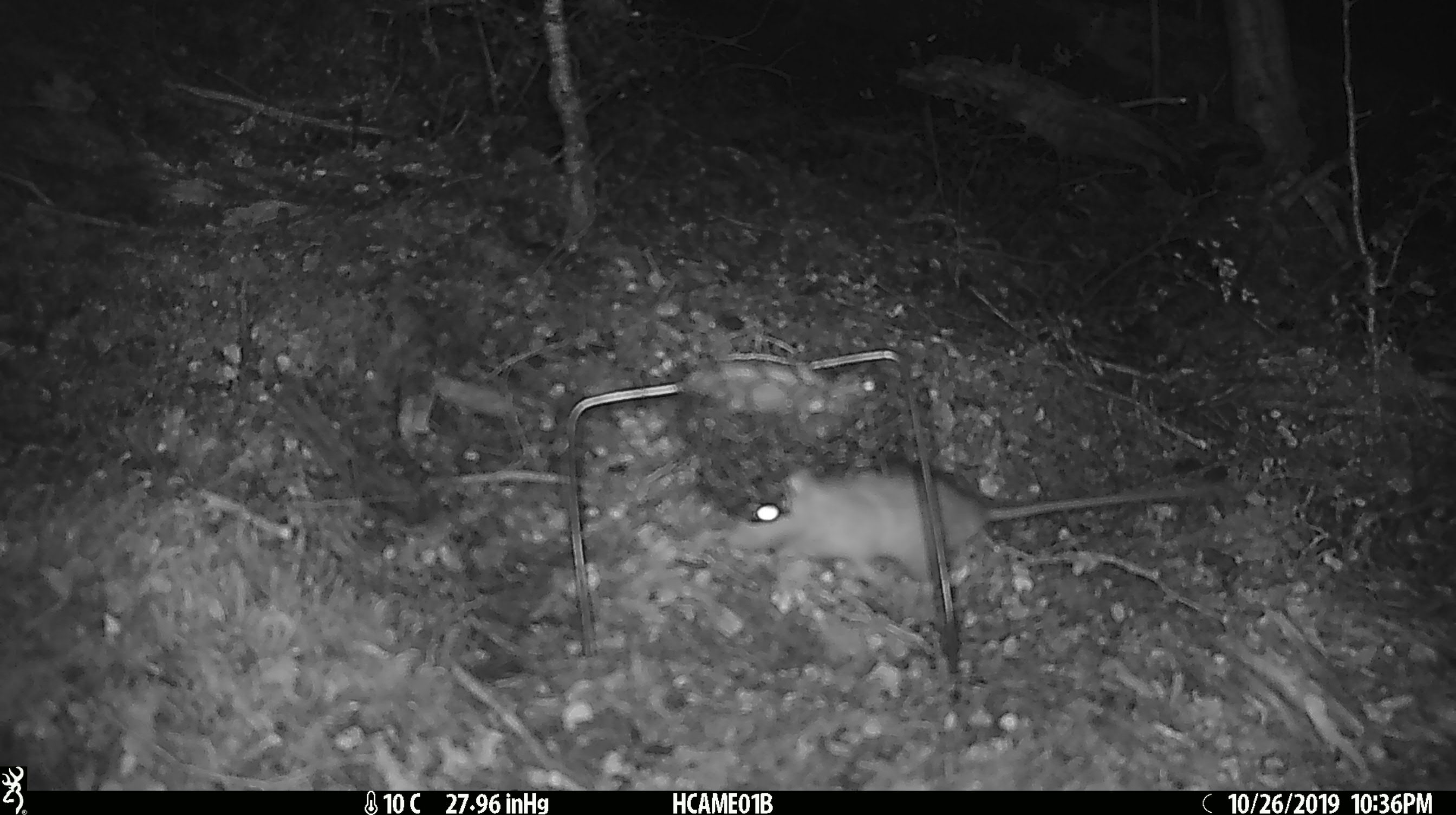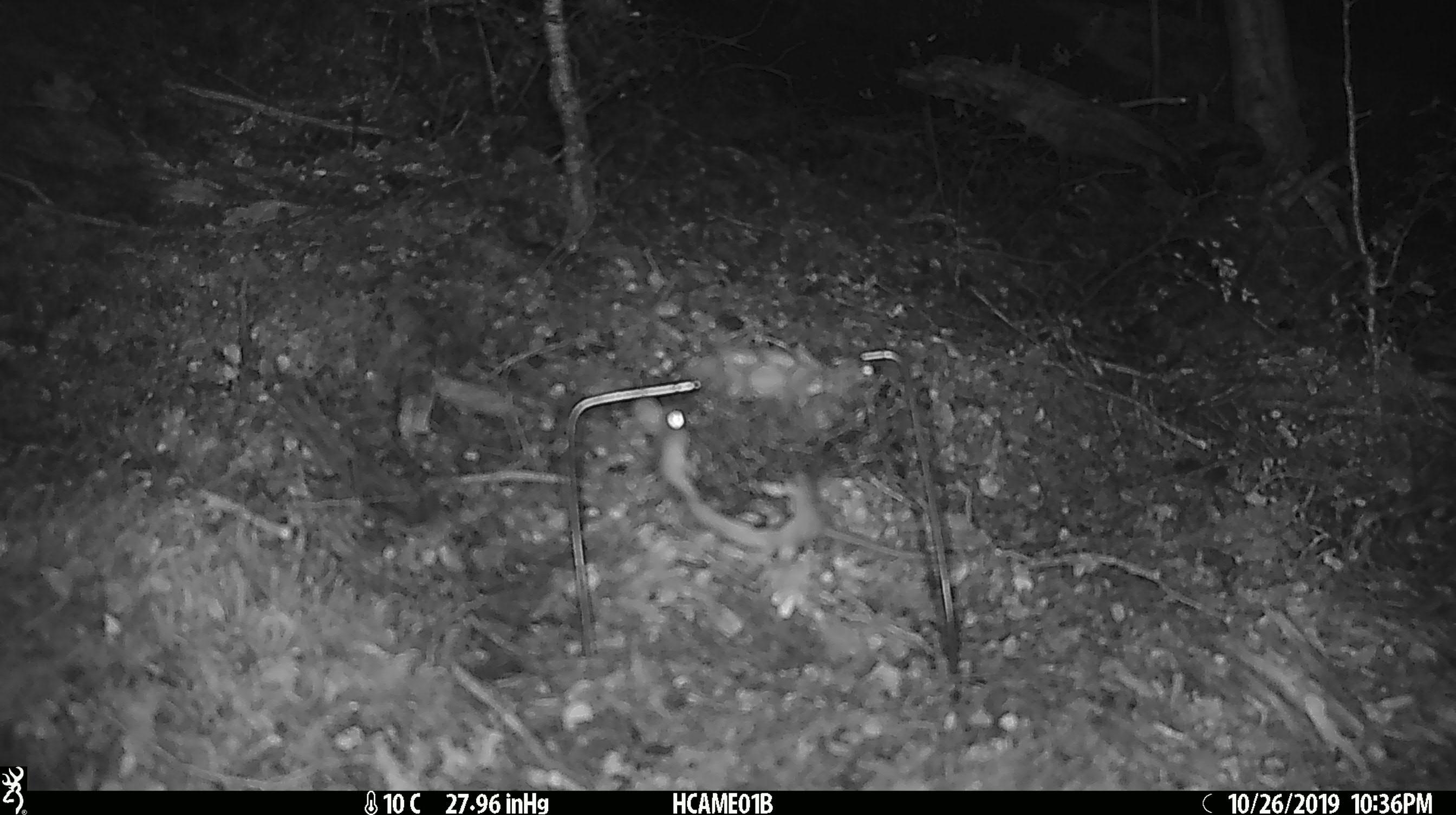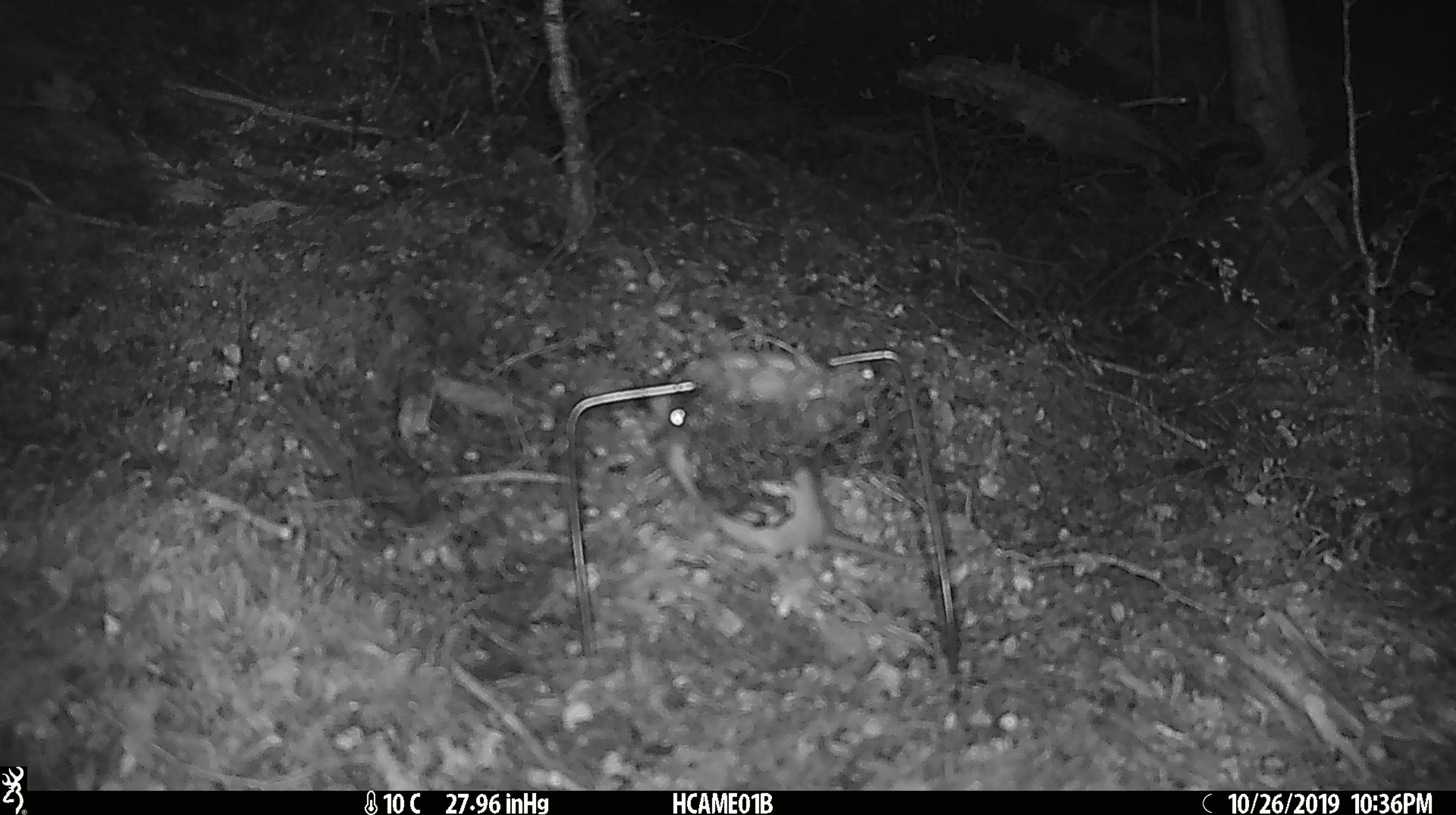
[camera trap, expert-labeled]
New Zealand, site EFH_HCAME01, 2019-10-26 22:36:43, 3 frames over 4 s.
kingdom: Animalia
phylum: Chordata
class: Mammalia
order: Rodentia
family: Muridae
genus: Rattus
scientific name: Rattus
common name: rat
Rat (Rattus).